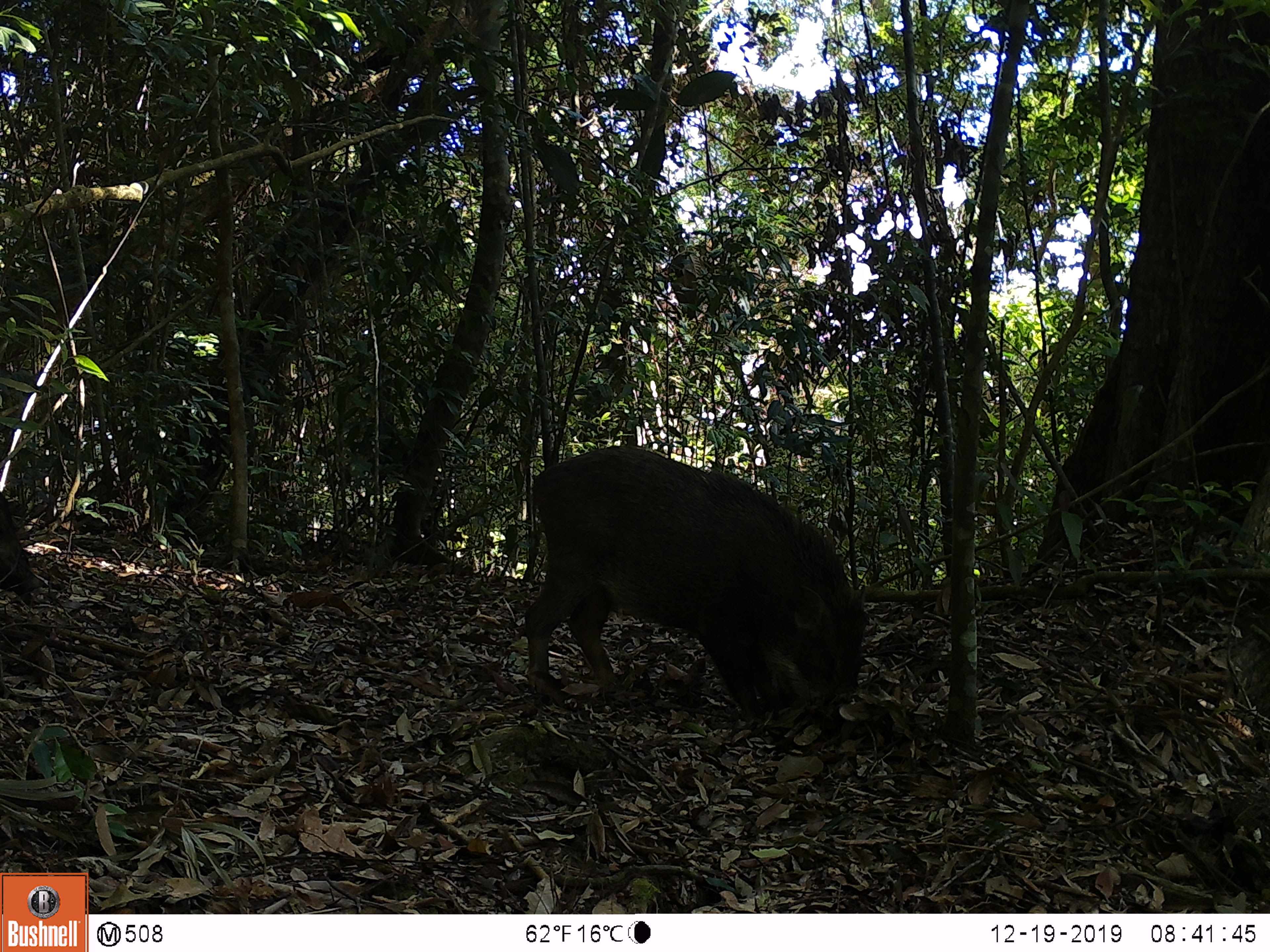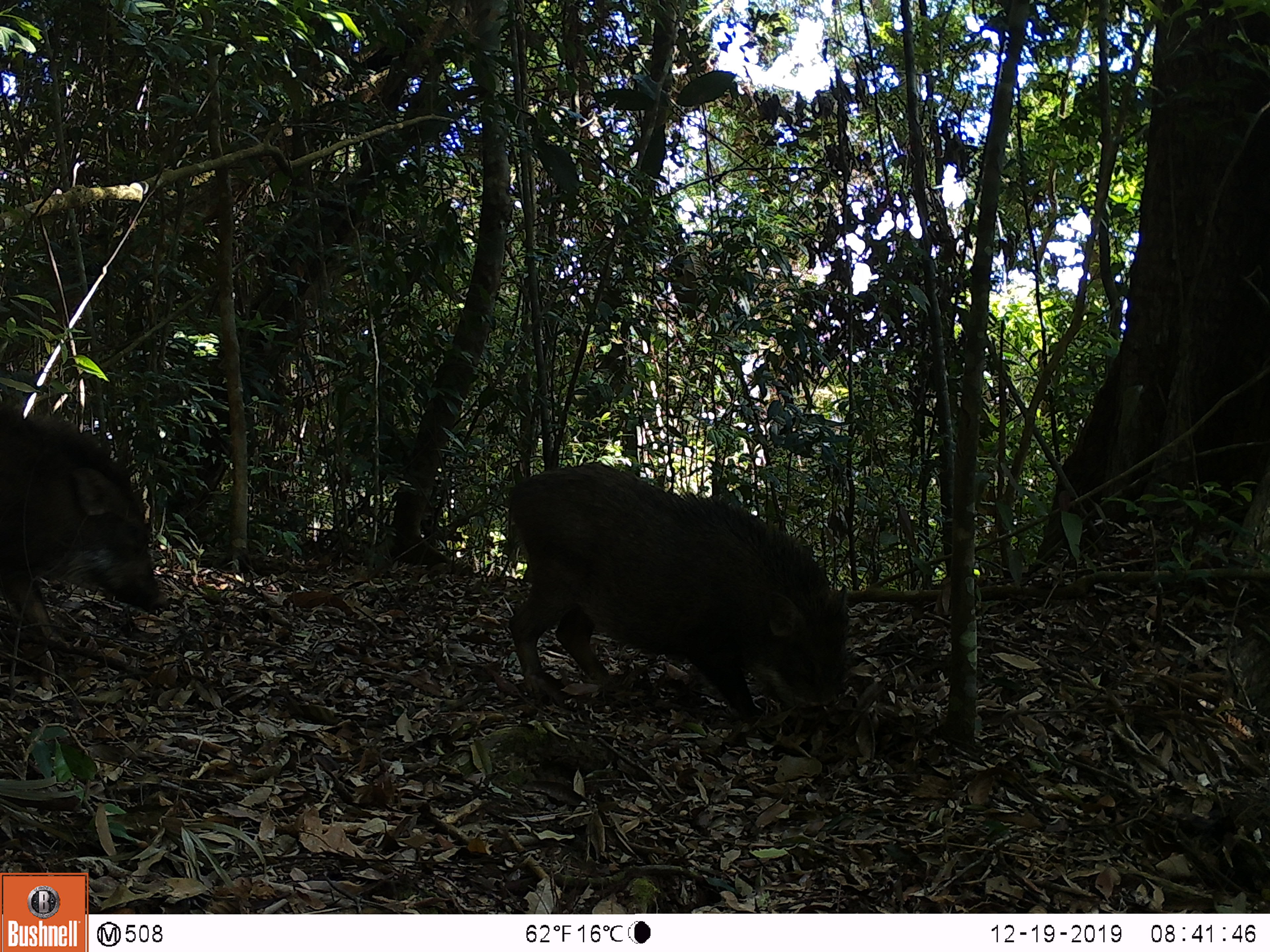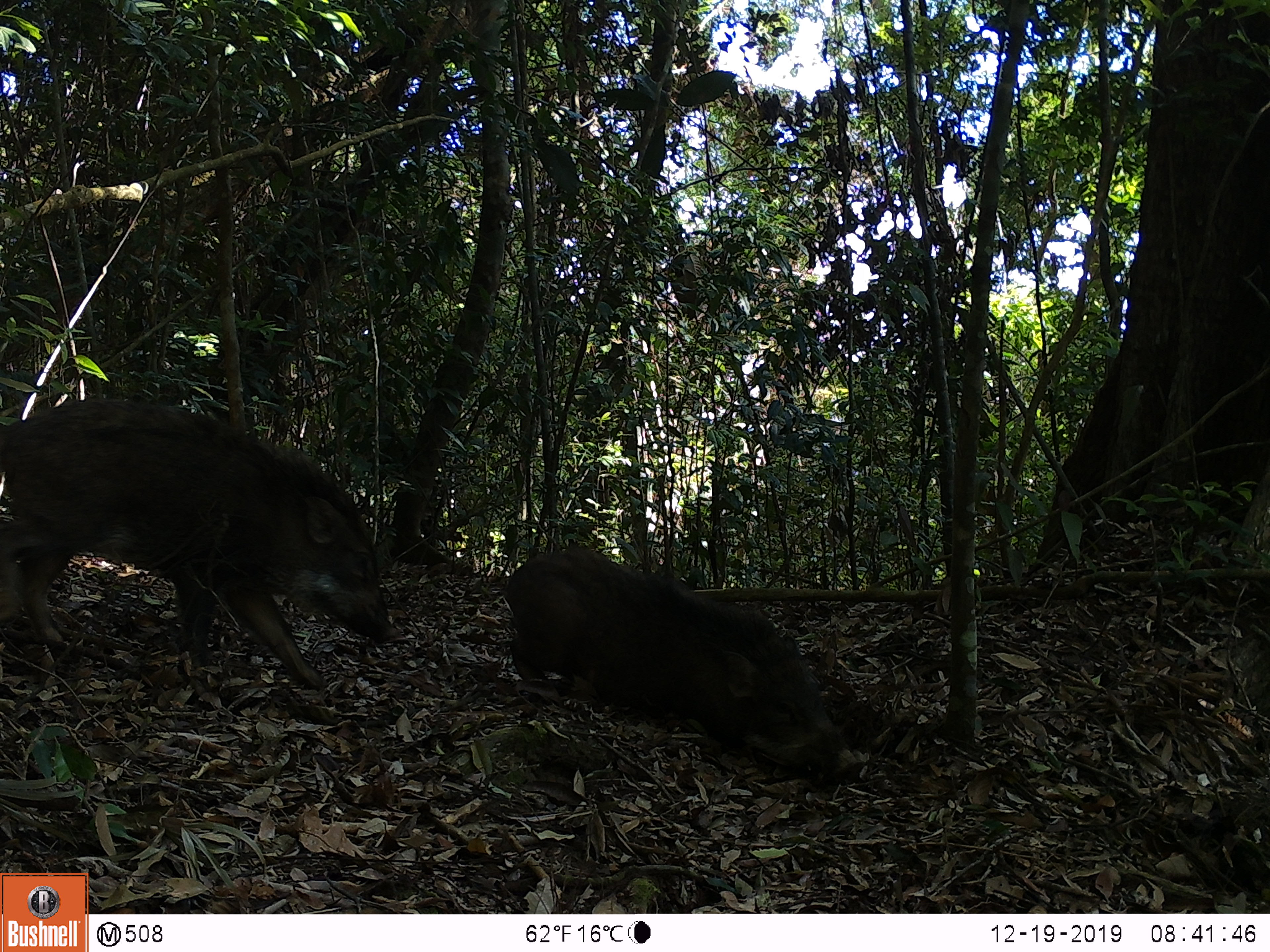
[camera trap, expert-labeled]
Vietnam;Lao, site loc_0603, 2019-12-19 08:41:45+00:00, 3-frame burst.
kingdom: Animalia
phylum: Chordata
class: Mammalia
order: Artiodactyla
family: Suidae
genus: Sus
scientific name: Sus scrofa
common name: eurasian wild pig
Eurasian wild pig (Sus scrofa). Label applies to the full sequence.